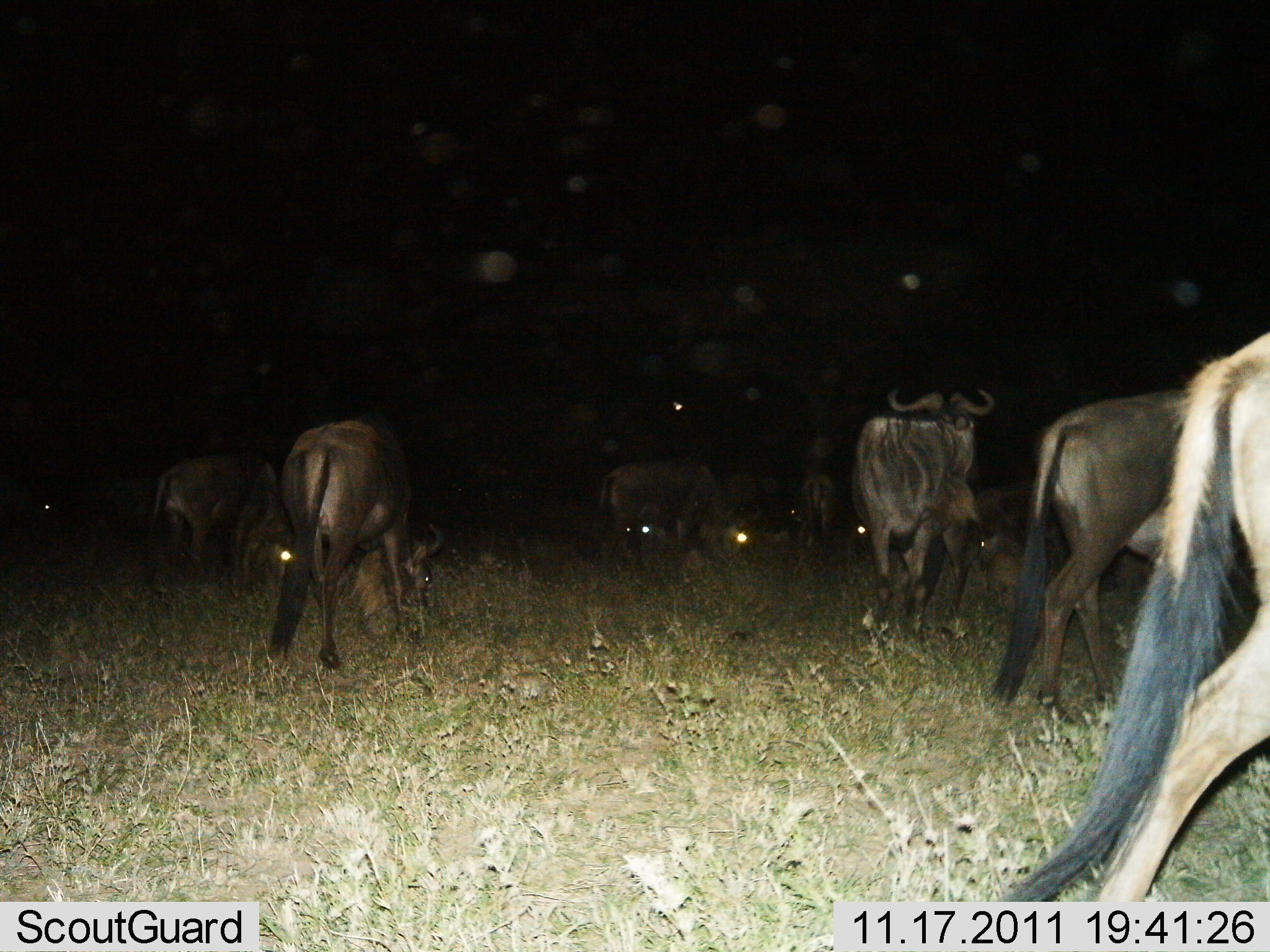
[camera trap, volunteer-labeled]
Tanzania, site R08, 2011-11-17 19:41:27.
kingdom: Animalia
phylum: Chordata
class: Mammalia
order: Artiodactyla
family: Bovidae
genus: Connochaetes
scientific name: Connochaetes taurinus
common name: blue wildebeest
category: wildebeest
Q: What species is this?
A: Wildebeest (blue wildebeest) (Connochaetes taurinus).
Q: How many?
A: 8.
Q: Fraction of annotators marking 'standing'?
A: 25%.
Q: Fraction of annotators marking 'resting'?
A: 0%.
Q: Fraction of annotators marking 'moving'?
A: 58%.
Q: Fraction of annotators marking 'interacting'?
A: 0%.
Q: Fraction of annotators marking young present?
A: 0%.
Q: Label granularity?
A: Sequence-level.